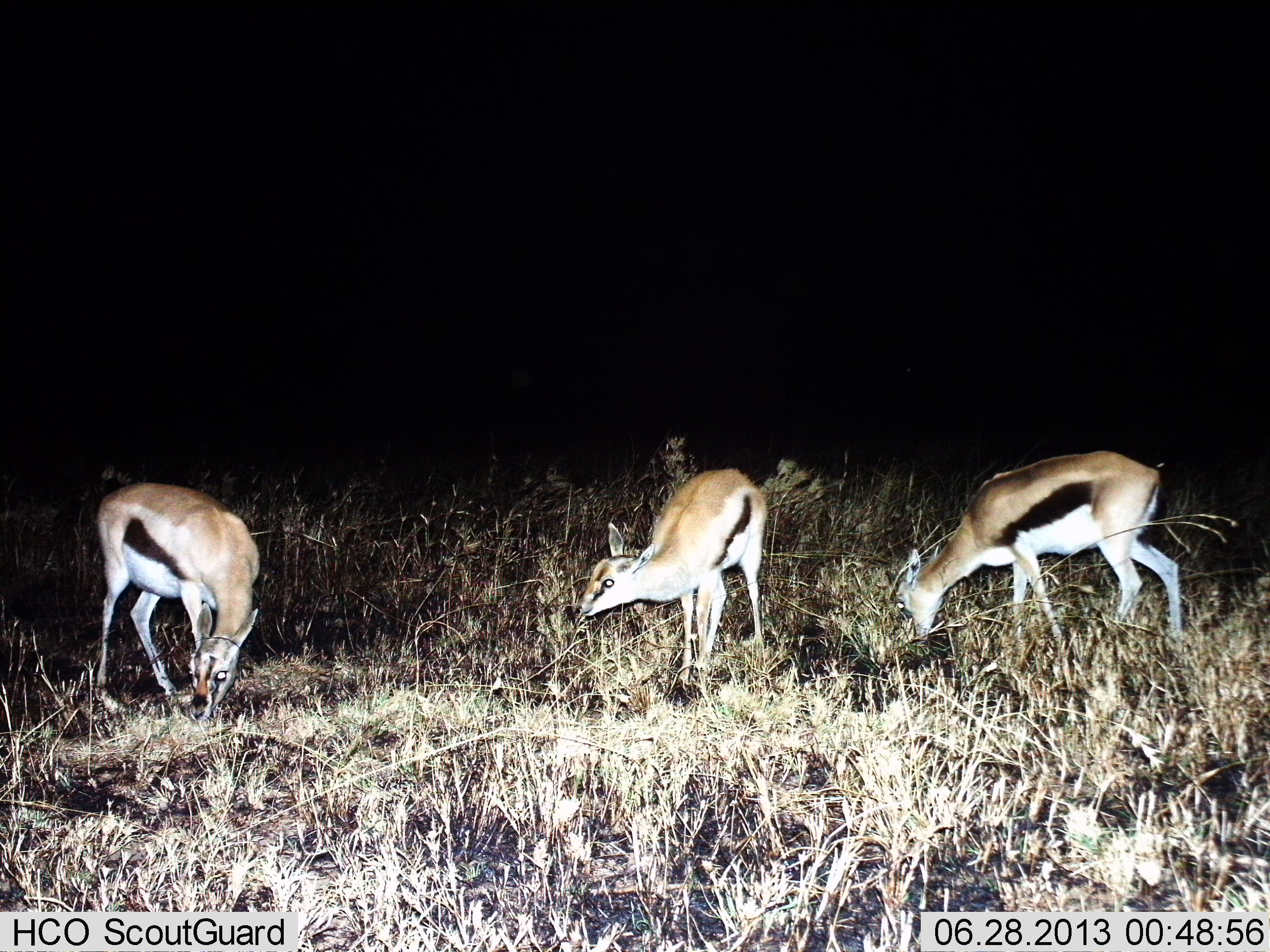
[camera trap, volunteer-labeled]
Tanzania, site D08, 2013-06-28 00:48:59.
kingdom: Animalia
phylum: Chordata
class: Mammalia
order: Artiodactyla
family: Bovidae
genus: Eudorcas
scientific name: Eudorcas thomsonii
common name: thomson's gazelle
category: gazellethomsons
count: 3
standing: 14%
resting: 0%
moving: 0%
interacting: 0%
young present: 5%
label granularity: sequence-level